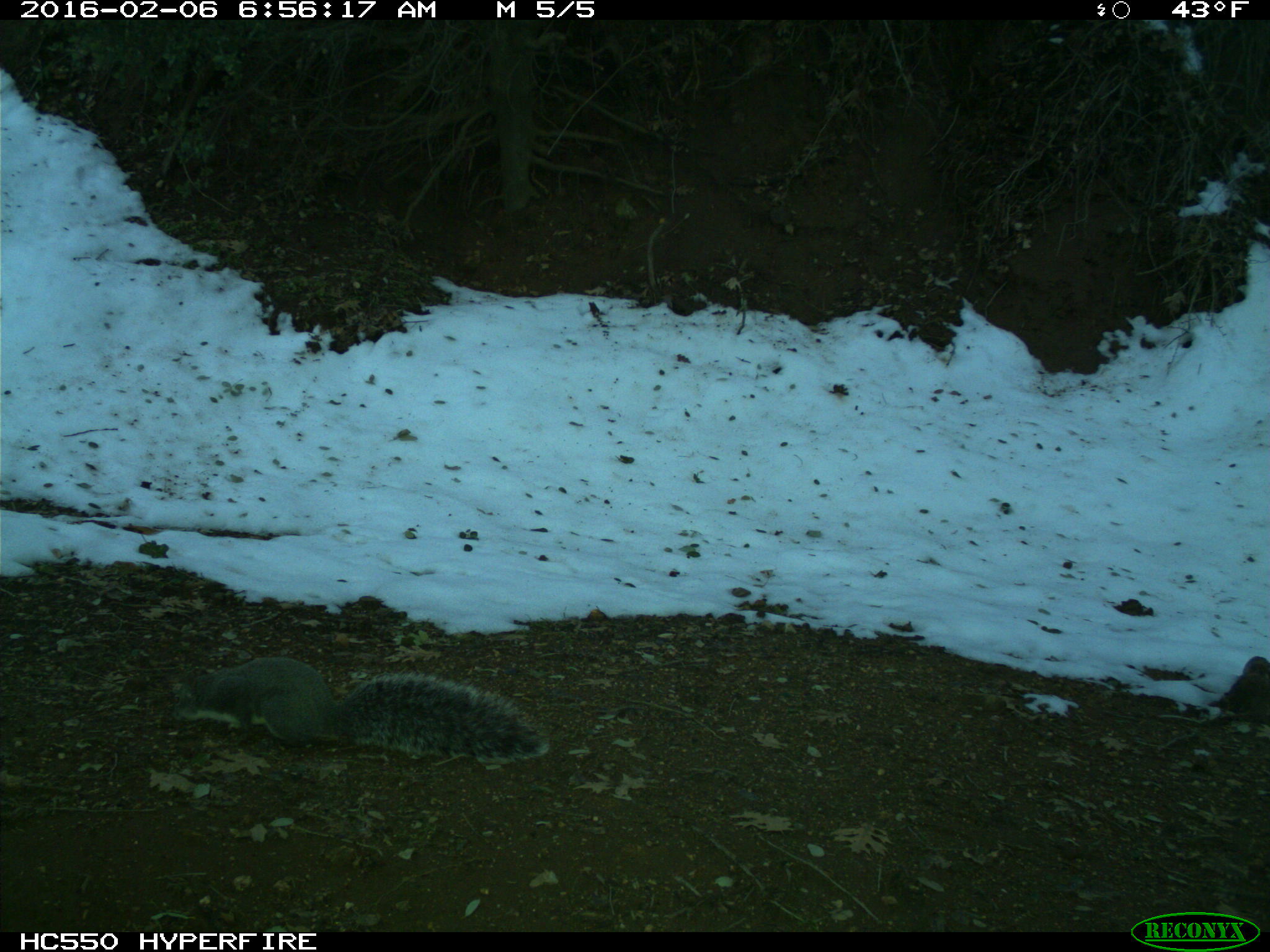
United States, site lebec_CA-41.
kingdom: Animalia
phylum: Chordata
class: Mammalia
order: Rodentia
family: Sciuridae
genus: Sciurus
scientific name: Sciurus carolinensis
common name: eastern gray squirrel